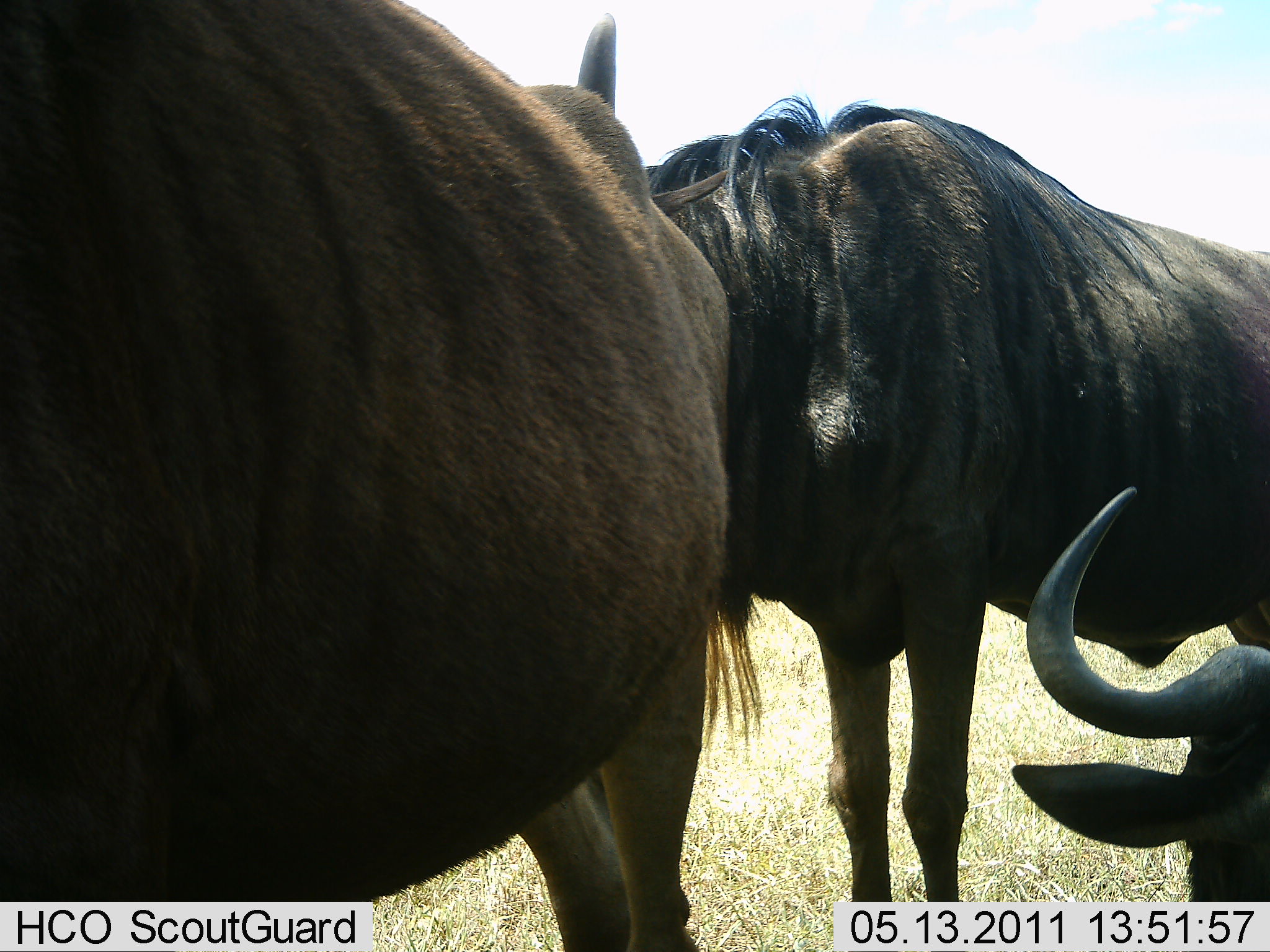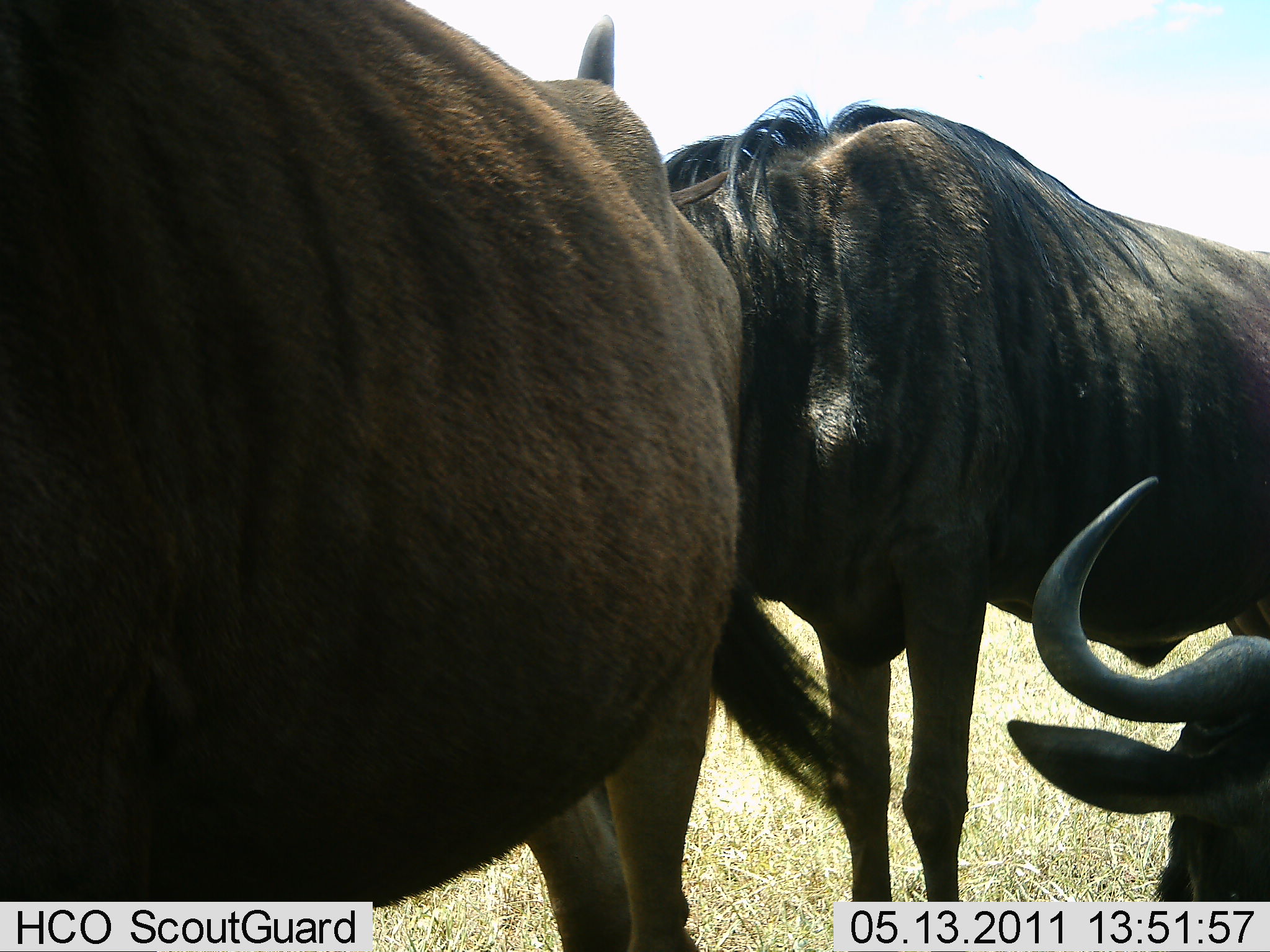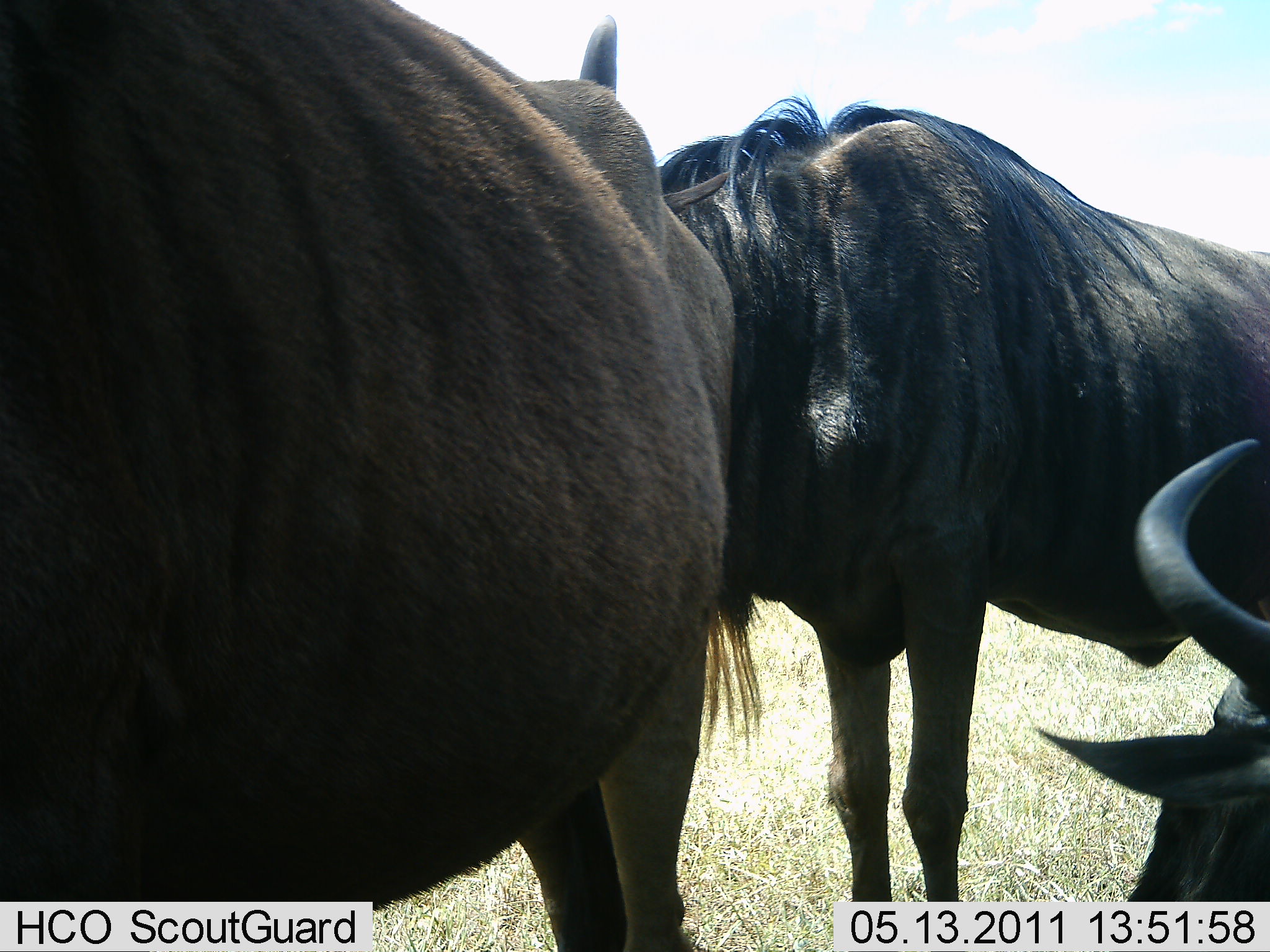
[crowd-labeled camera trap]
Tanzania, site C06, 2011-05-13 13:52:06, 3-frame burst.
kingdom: Animalia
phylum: Chordata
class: Mammalia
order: Artiodactyla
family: Bovidae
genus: Connochaetes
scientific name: Connochaetes taurinus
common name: blue wildebeest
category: wildebeest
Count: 3.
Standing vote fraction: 91%.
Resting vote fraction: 64%.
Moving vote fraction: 0%.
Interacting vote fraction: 18%.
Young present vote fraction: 0%.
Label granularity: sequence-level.